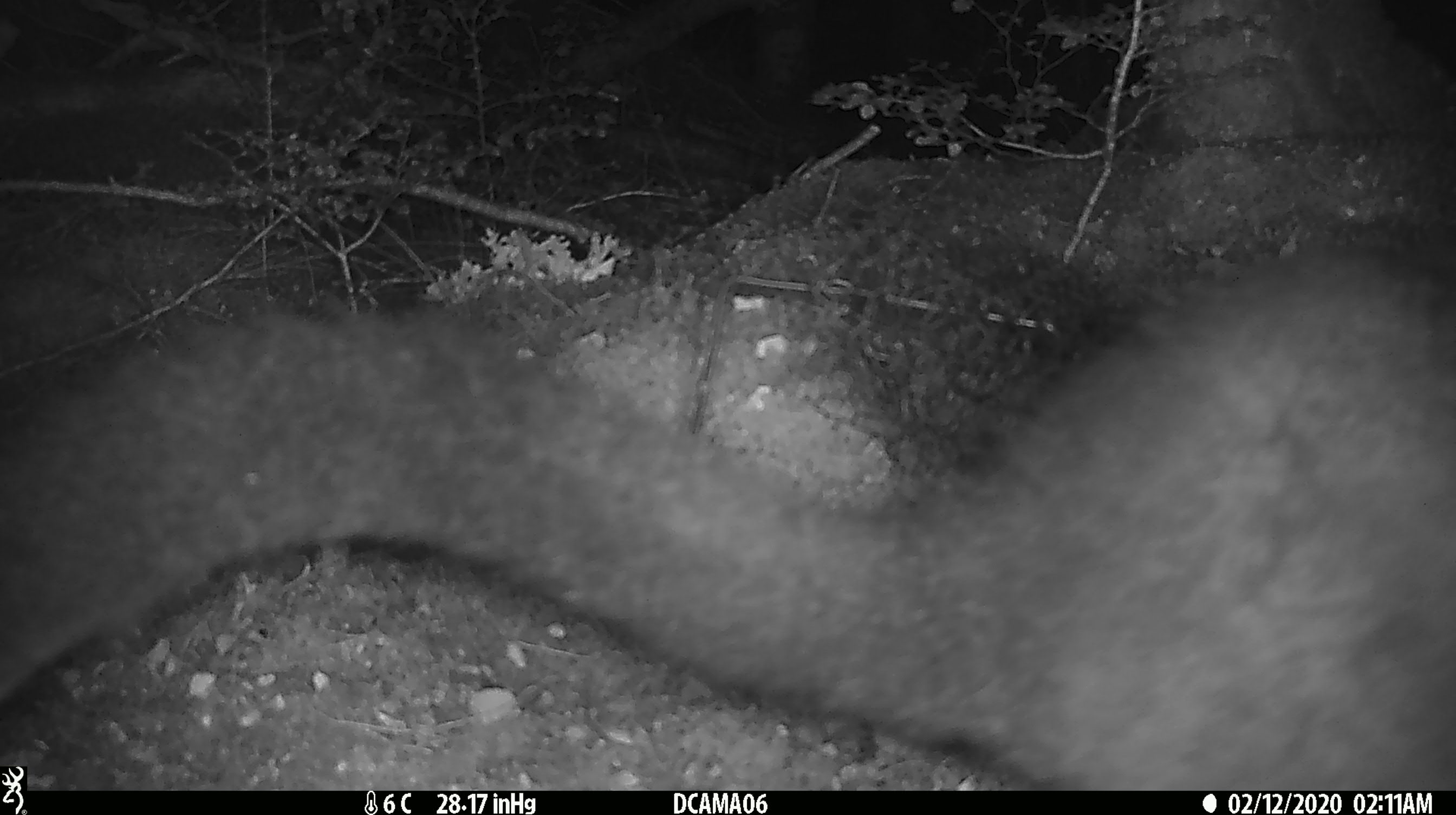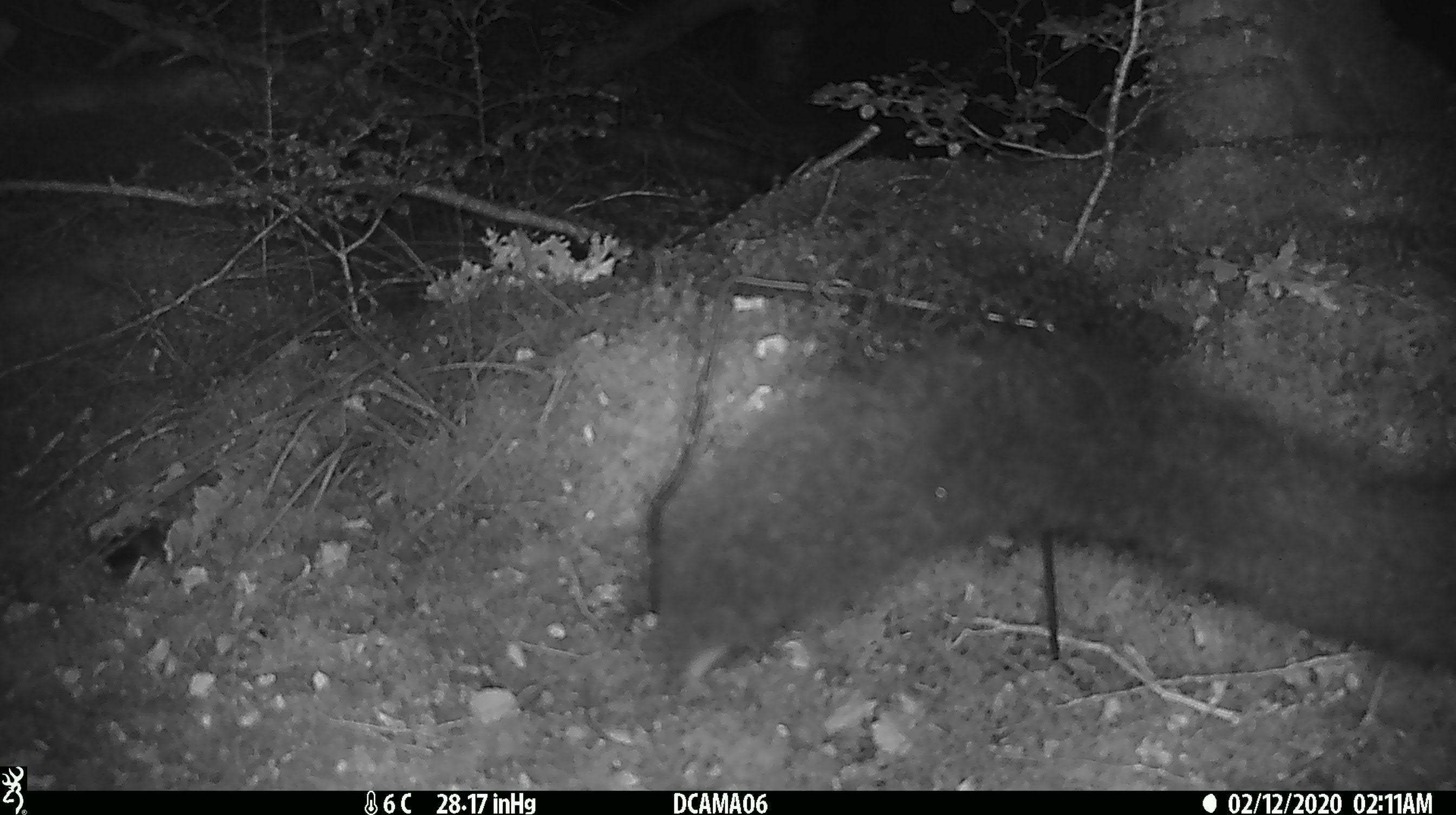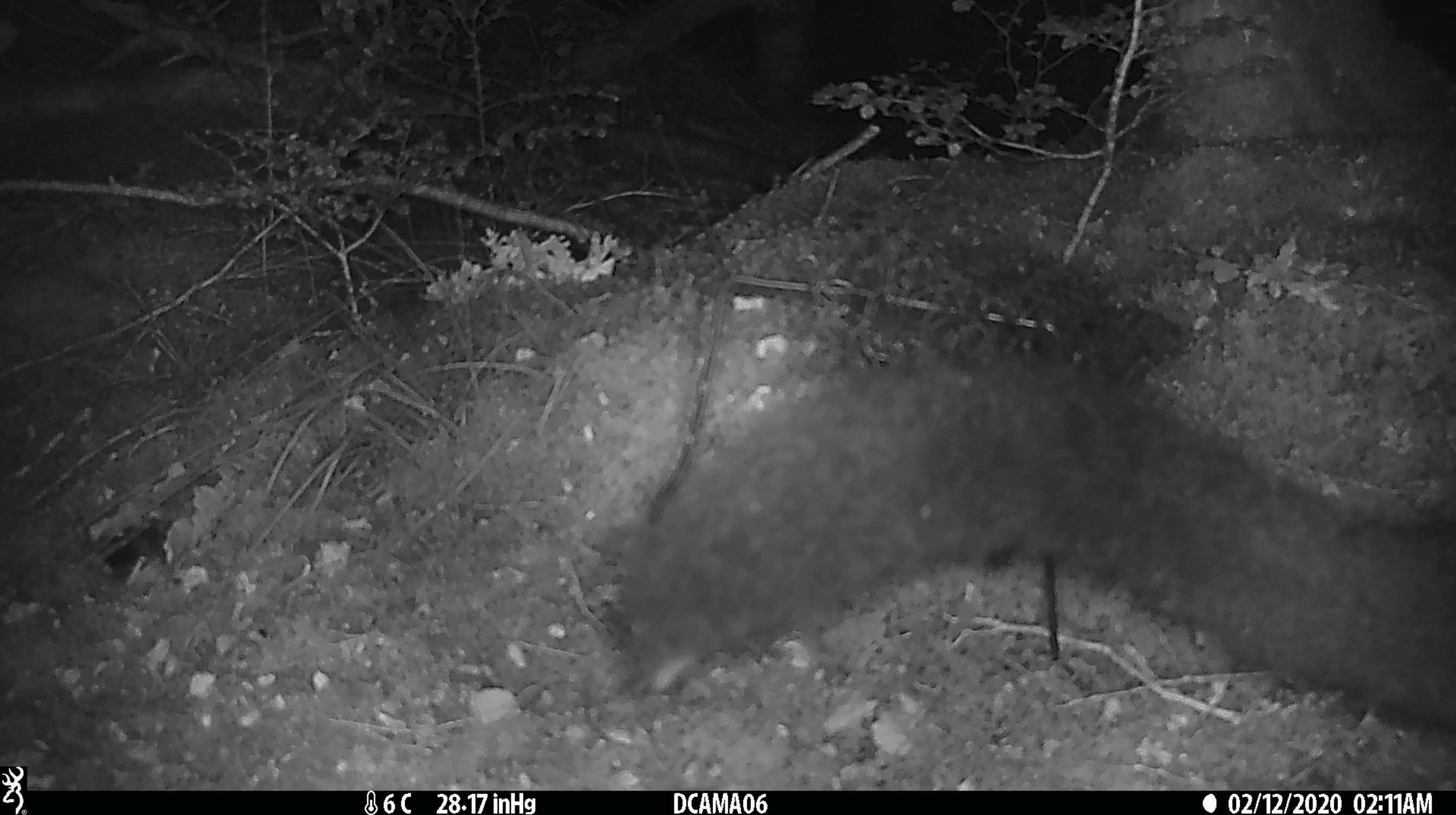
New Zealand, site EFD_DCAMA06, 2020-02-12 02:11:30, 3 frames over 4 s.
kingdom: Animalia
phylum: Chordata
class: Mammalia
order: Diprotodontia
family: Phalangeridae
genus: Trichosurus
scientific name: Trichosurus vulpecula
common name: common brushtail possum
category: possum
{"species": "possum (common brushtail possum) (Trichosurus vulpecula)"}